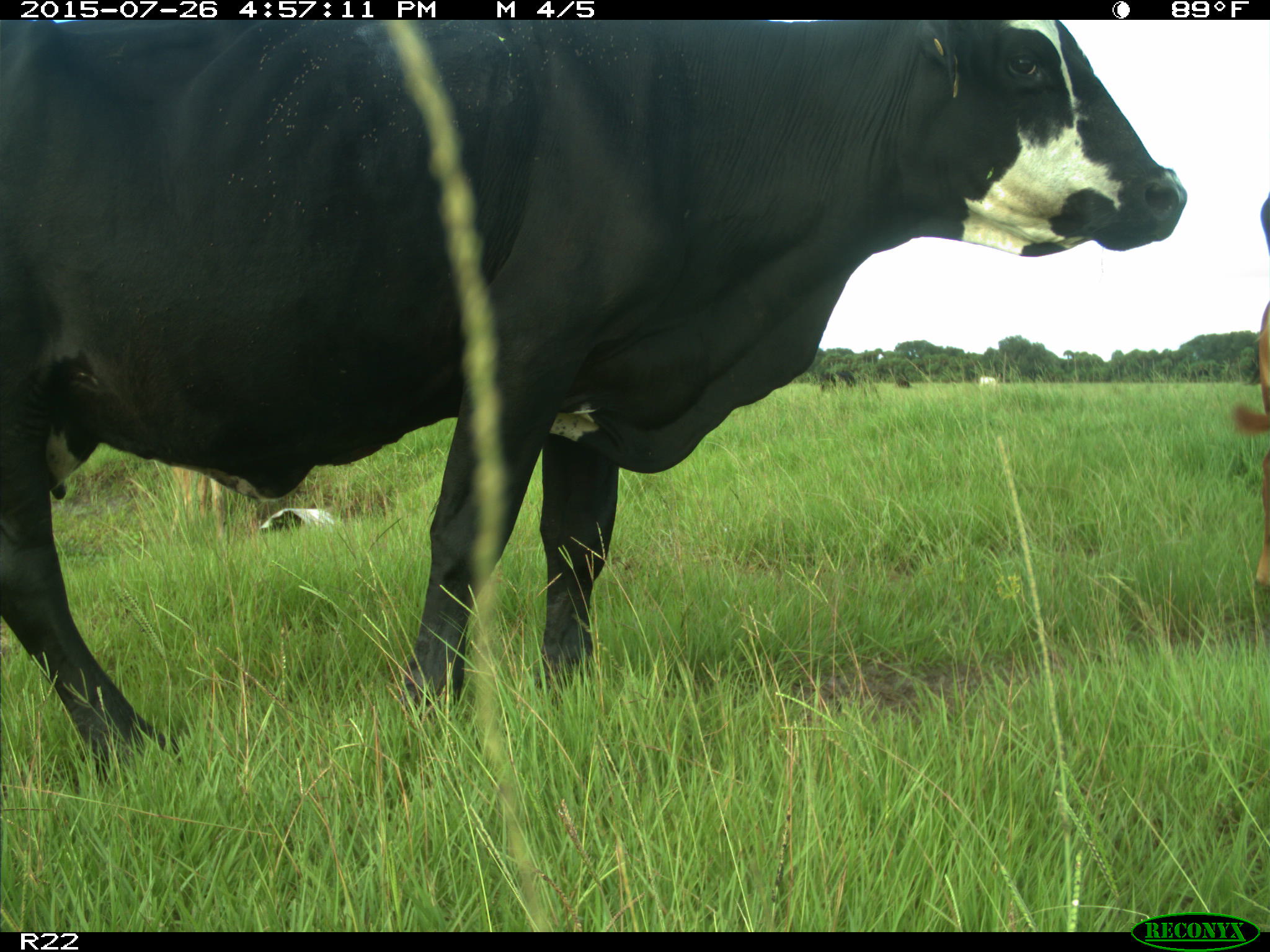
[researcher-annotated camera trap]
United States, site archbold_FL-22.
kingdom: Animalia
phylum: Chordata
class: Mammalia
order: Artiodactyla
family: Bovidae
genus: Bos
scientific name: Bos taurus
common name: domestic cow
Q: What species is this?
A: Bos taurus (domestic cow).